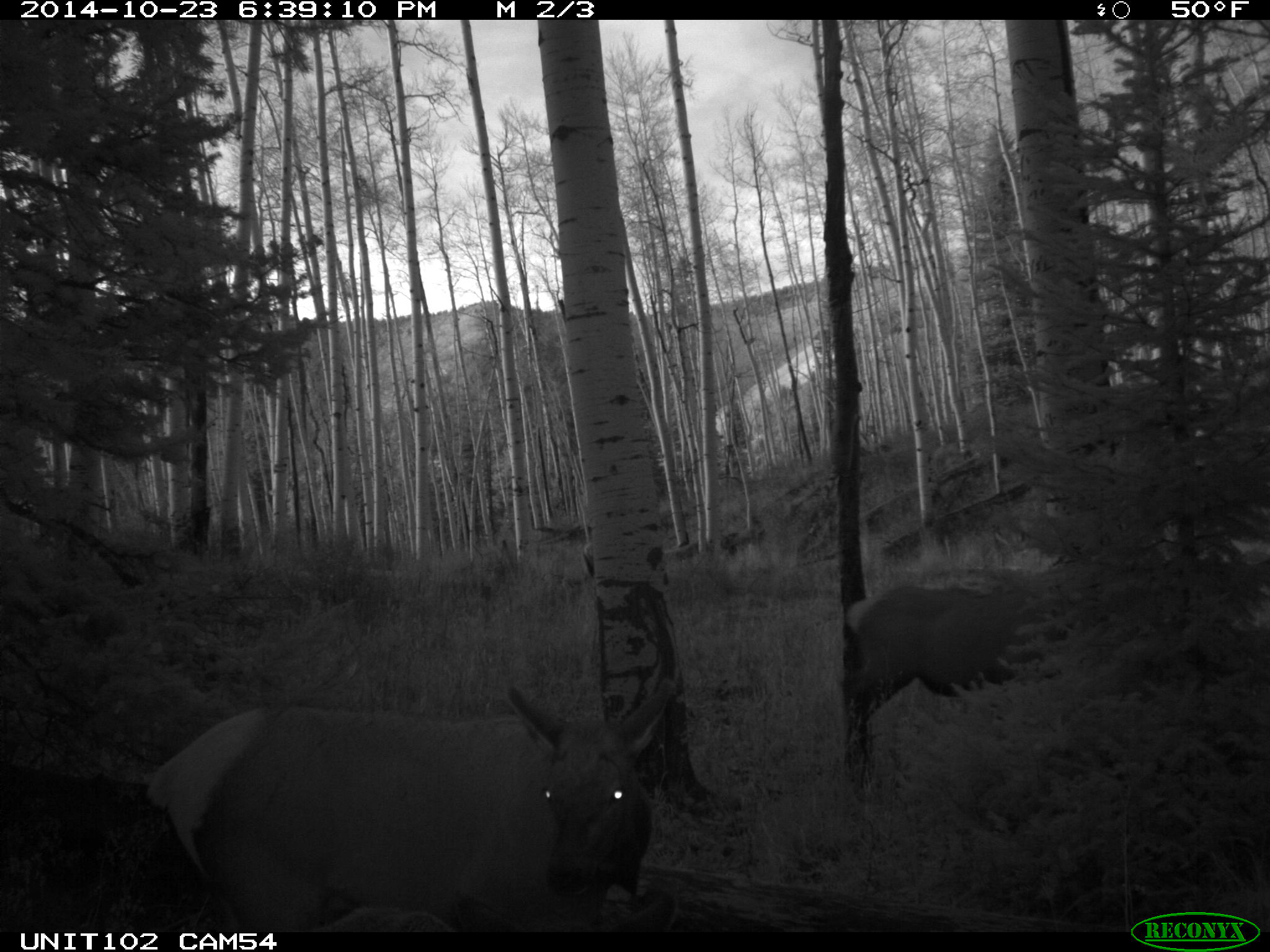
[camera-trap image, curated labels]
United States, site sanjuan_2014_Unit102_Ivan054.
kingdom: Animalia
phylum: Chordata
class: Mammalia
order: Artiodactyla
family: Cervidae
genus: Cervus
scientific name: Cervus elaphus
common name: red deer